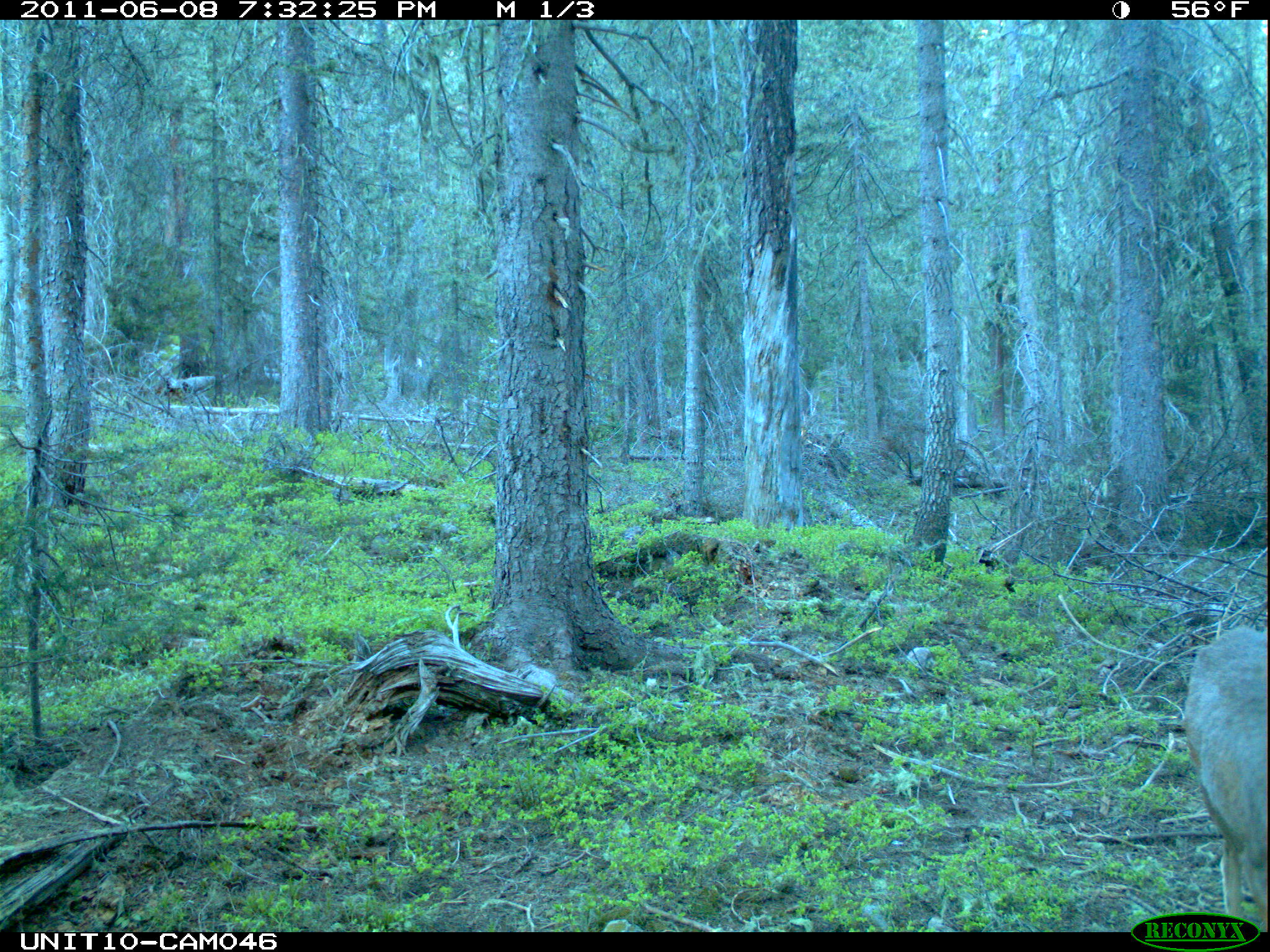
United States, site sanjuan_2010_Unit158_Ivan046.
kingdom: Animalia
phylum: Chordata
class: Mammalia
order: Artiodactyla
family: Cervidae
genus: Odocoileus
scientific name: Odocoileus hemionus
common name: mule deer